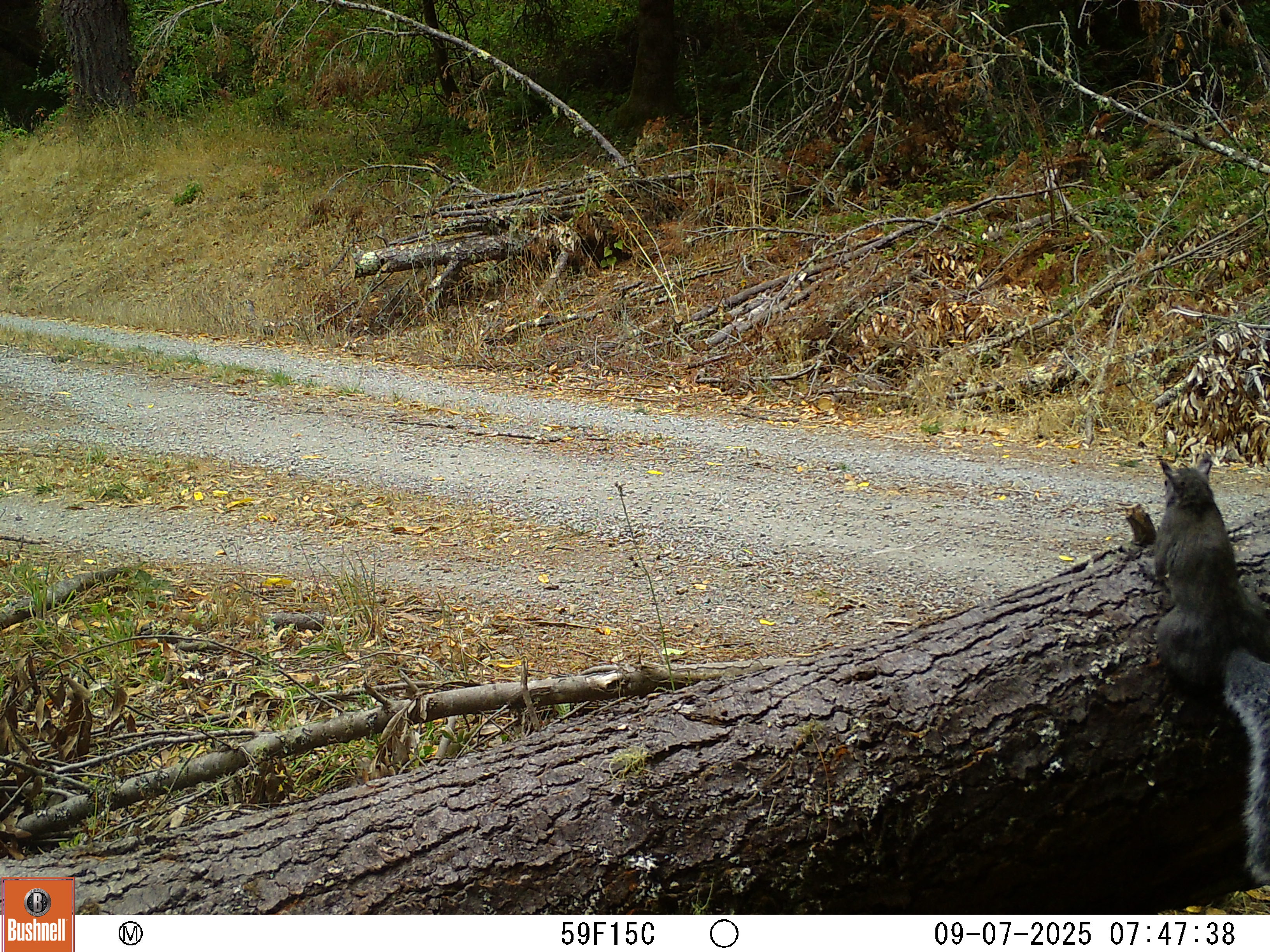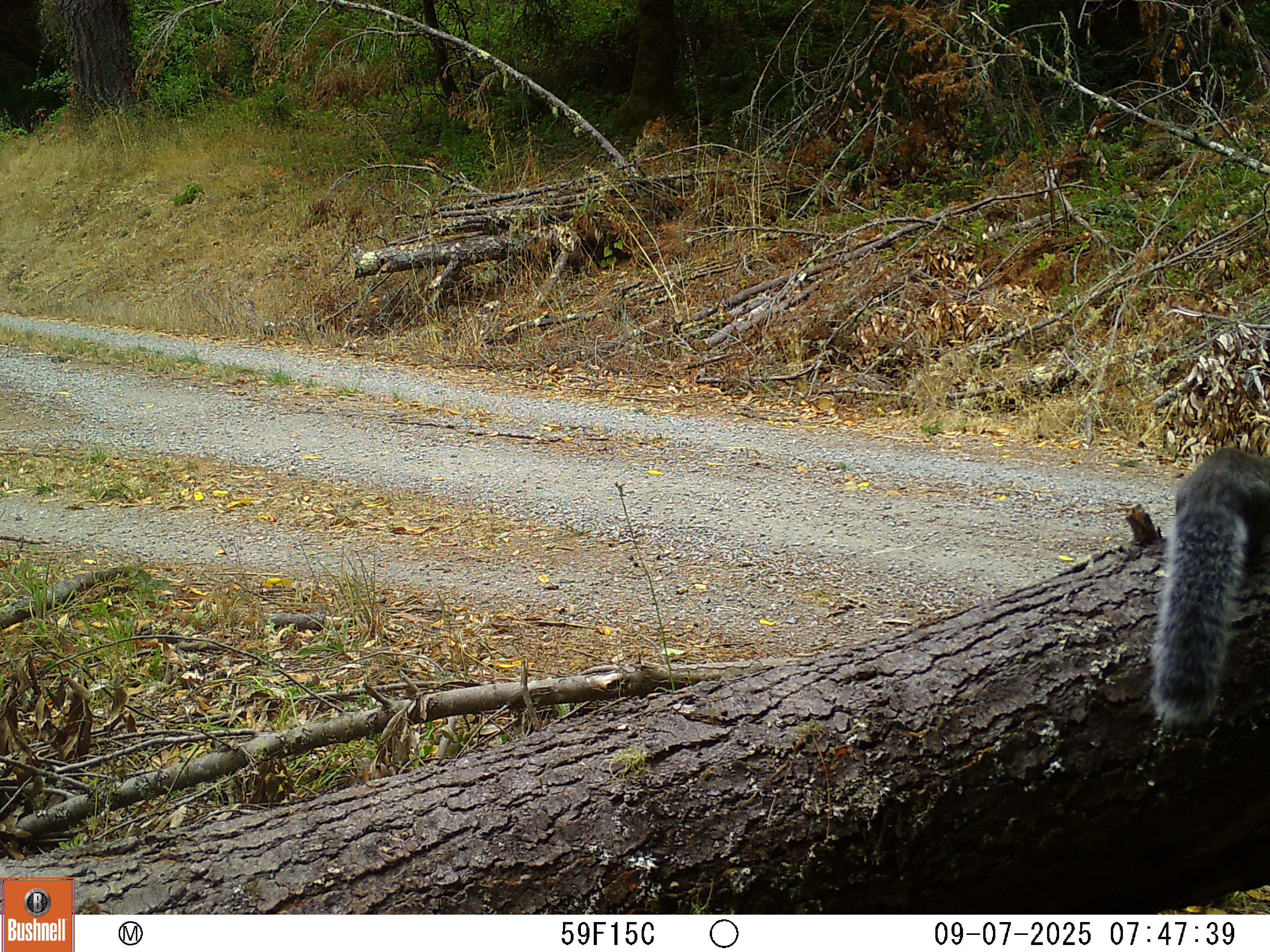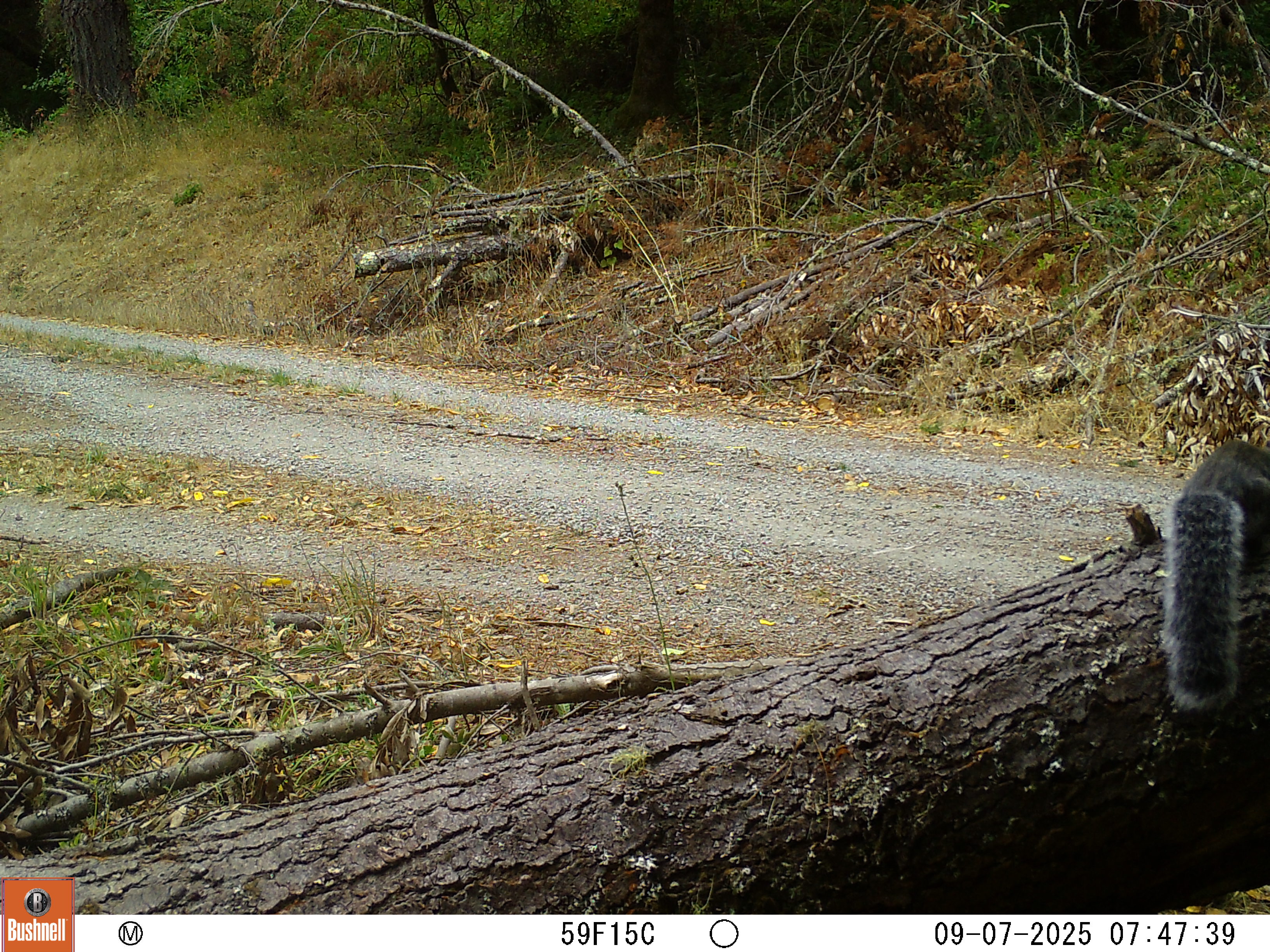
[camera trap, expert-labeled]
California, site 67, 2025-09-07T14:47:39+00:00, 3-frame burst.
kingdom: Animalia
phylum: Chordata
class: Mammalia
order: Rodentia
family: Sciuridae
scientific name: Sciuridae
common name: squirrel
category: unknown squirrel